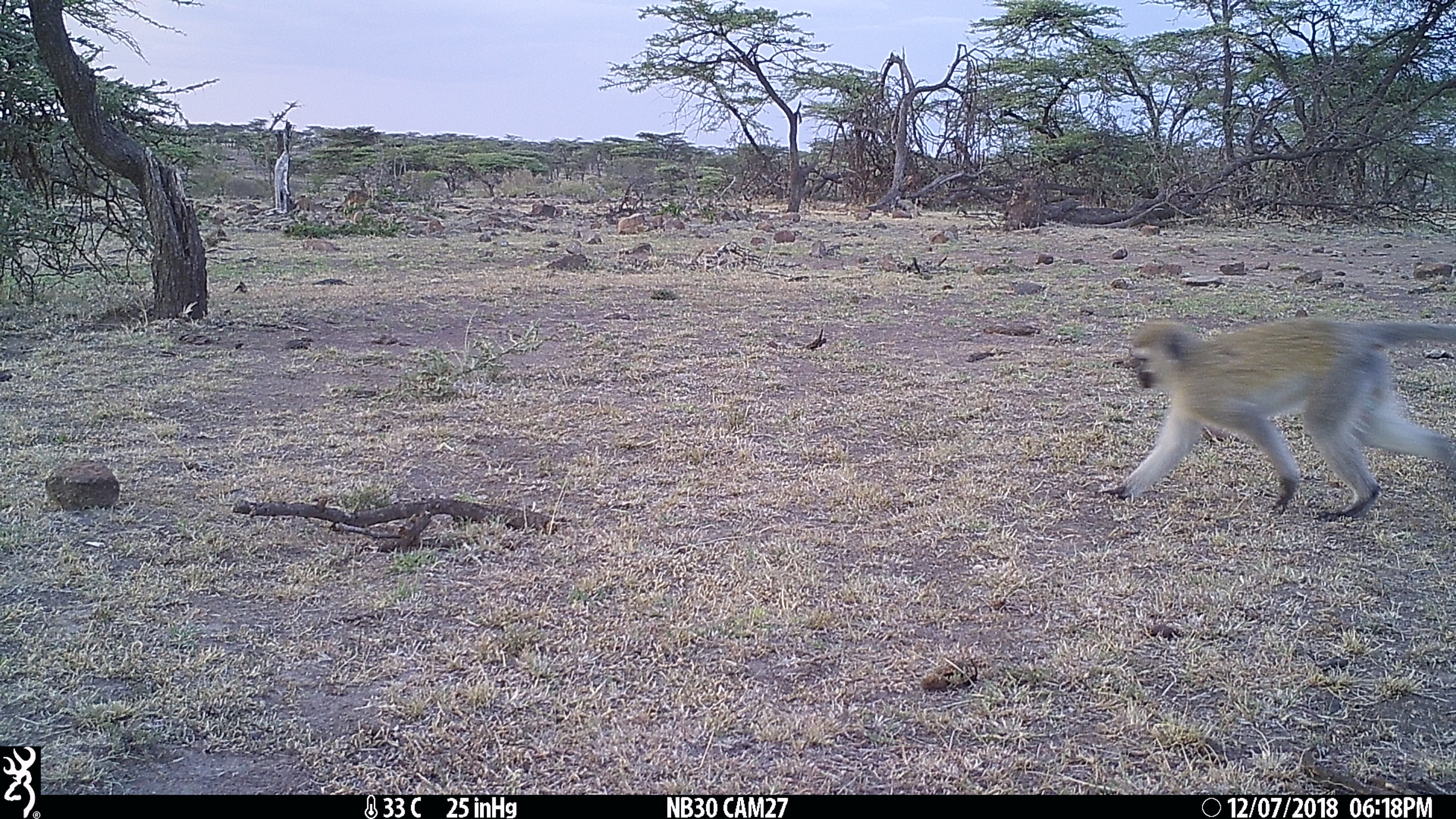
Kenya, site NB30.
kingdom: Animalia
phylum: Chordata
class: Mammalia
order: Primates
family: Cercopithecidae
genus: Chlorocebus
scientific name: Chlorocebus pygerythrus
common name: vervet monkey